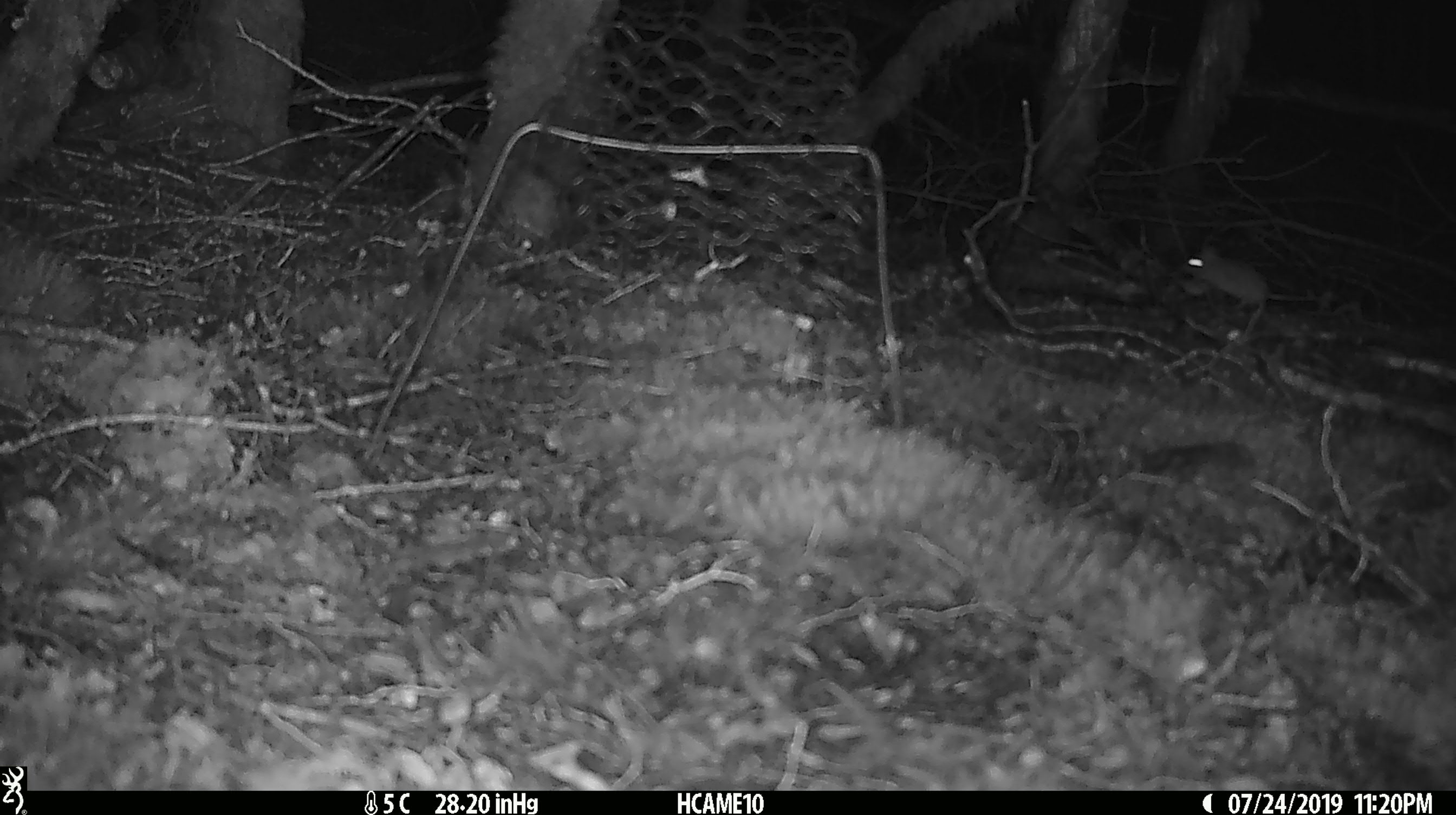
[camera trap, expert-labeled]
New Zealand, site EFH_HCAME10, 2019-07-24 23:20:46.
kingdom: Animalia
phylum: Chordata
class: Mammalia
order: Rodentia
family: Muridae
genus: Mus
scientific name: Mus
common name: mouse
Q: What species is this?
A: Mouse (Mus).